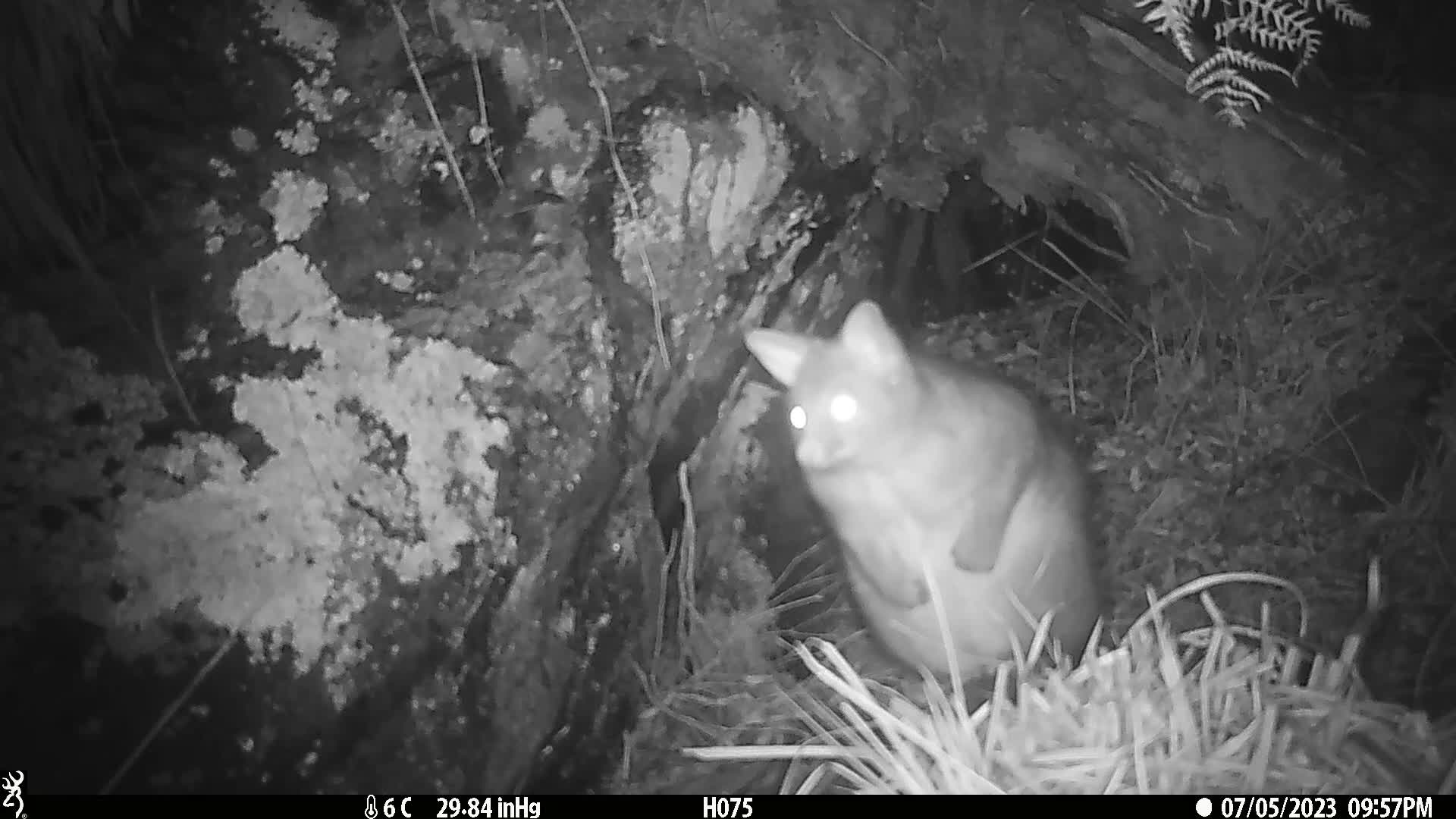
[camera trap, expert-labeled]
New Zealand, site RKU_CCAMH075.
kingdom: Animalia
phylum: Chordata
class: Mammalia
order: Diprotodontia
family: Phalangeridae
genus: Trichosurus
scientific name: Trichosurus vulpecula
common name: common brushtail possum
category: possum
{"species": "possum (common brushtail possum) (Trichosurus vulpecula)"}